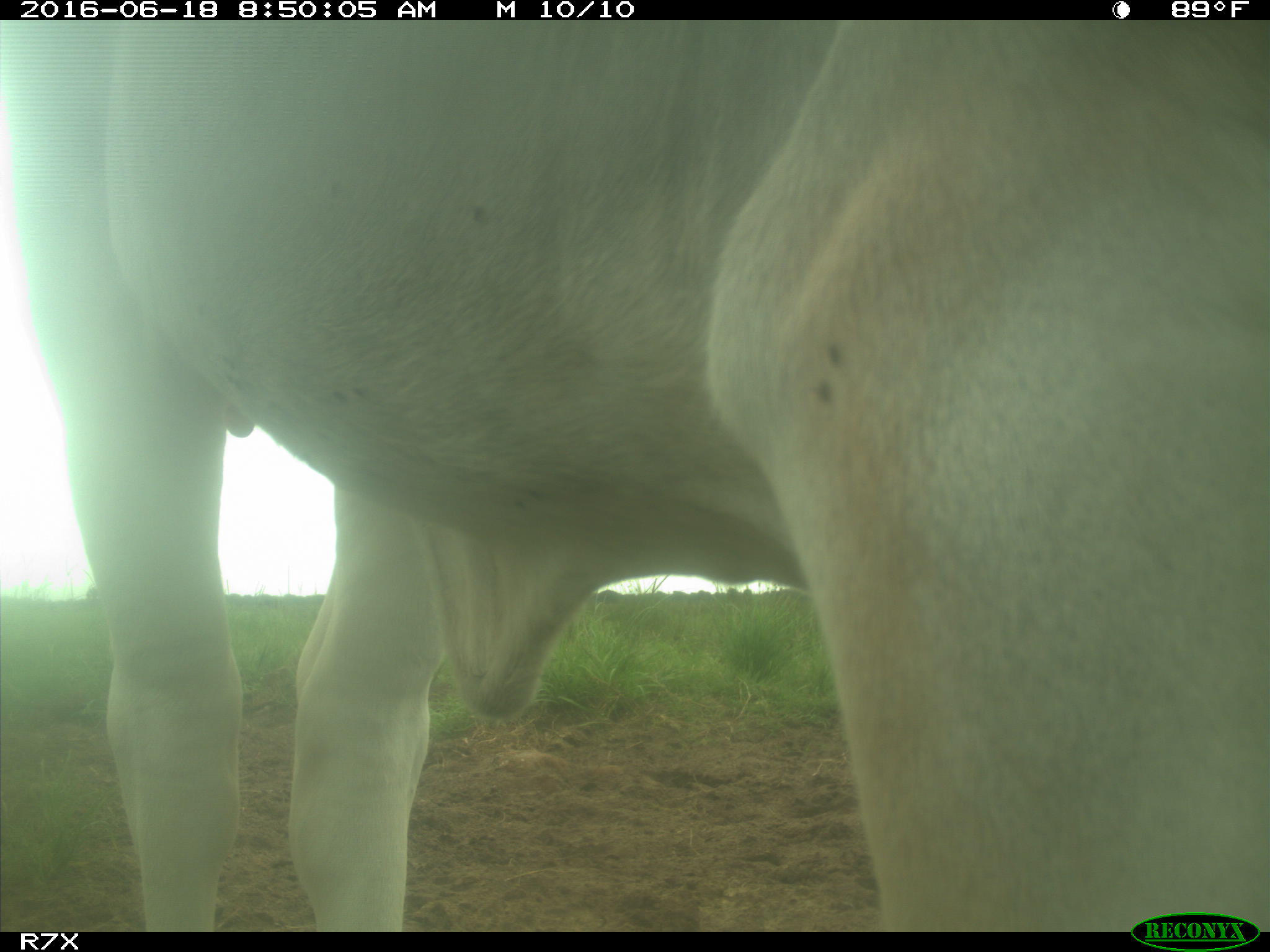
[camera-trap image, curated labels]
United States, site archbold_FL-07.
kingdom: Animalia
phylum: Chordata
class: Mammalia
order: Artiodactyla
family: Bovidae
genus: Bos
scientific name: Bos taurus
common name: domestic cow